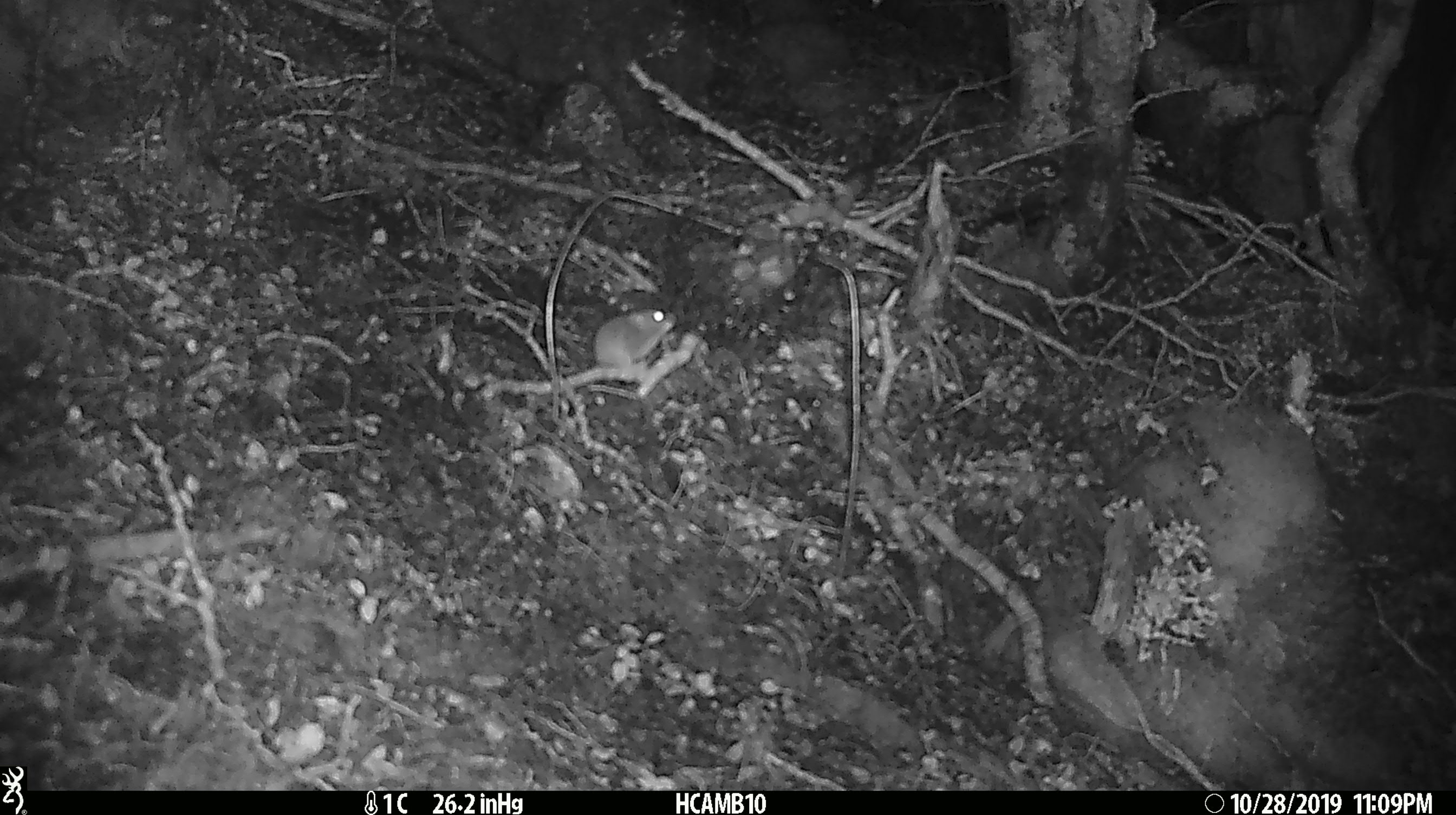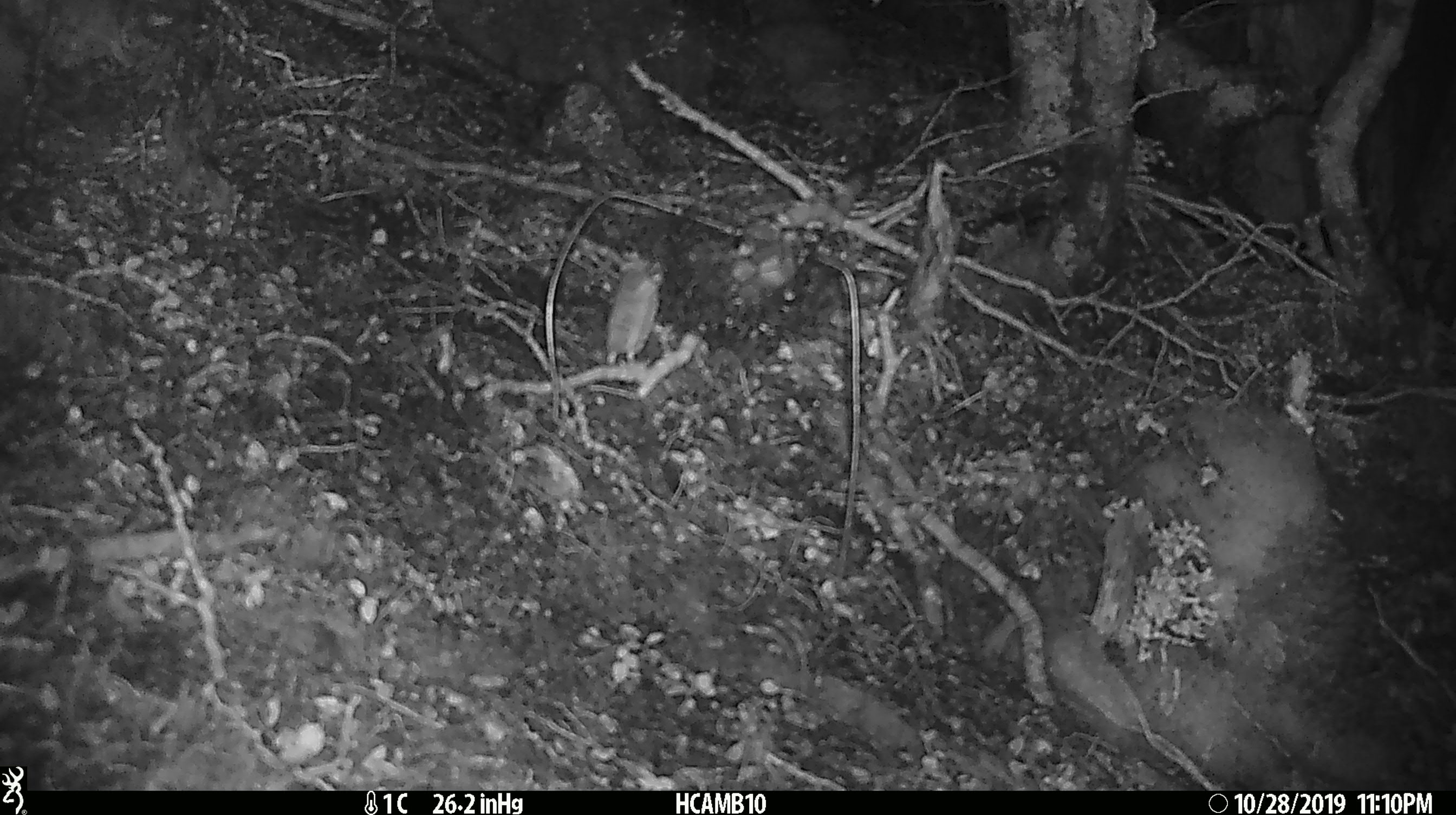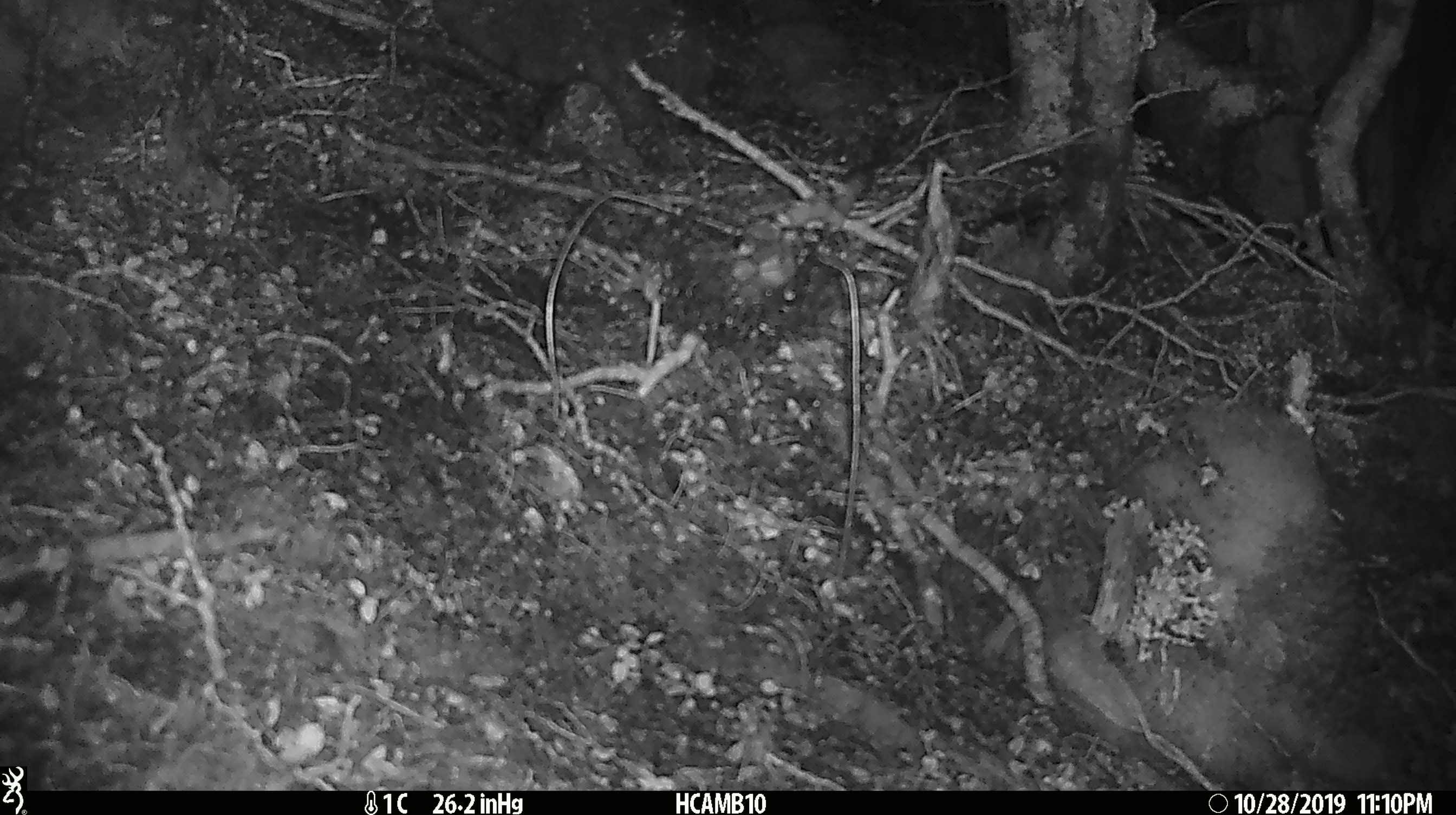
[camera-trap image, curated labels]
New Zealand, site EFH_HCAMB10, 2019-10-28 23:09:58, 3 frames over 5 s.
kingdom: Animalia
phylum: Chordata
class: Mammalia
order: Rodentia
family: Muridae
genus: Mus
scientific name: Mus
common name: mouse